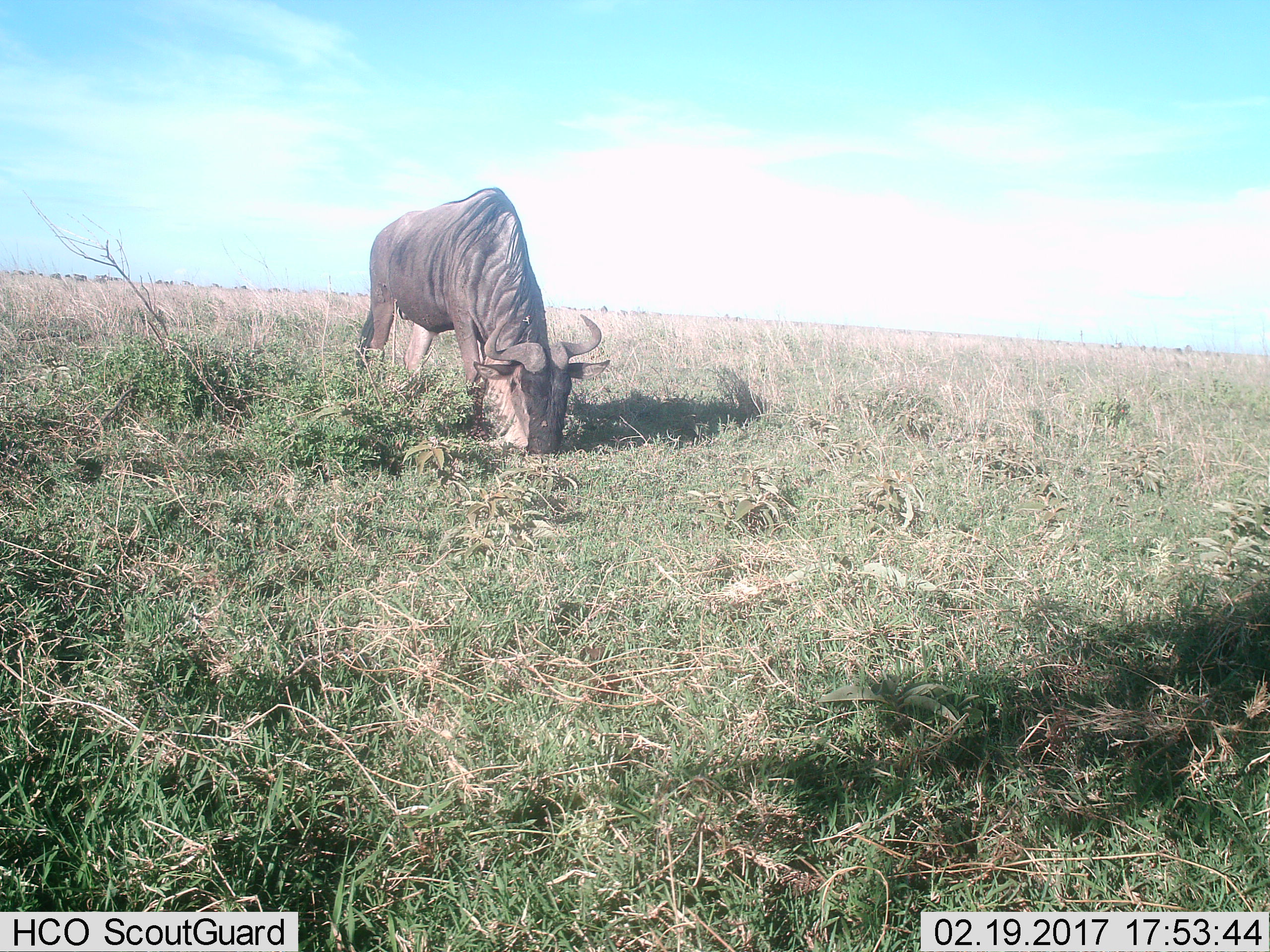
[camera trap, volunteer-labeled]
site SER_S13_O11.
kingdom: Animalia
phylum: Chordata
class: Mammalia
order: Artiodactyla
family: Bovidae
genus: Connochaetes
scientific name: Connochaetes taurinus taurinus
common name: blue wildebeest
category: wildebeestblue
Wildebeestblue (blue wildebeest) (Connochaetes taurinus taurinus), count 1. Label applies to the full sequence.